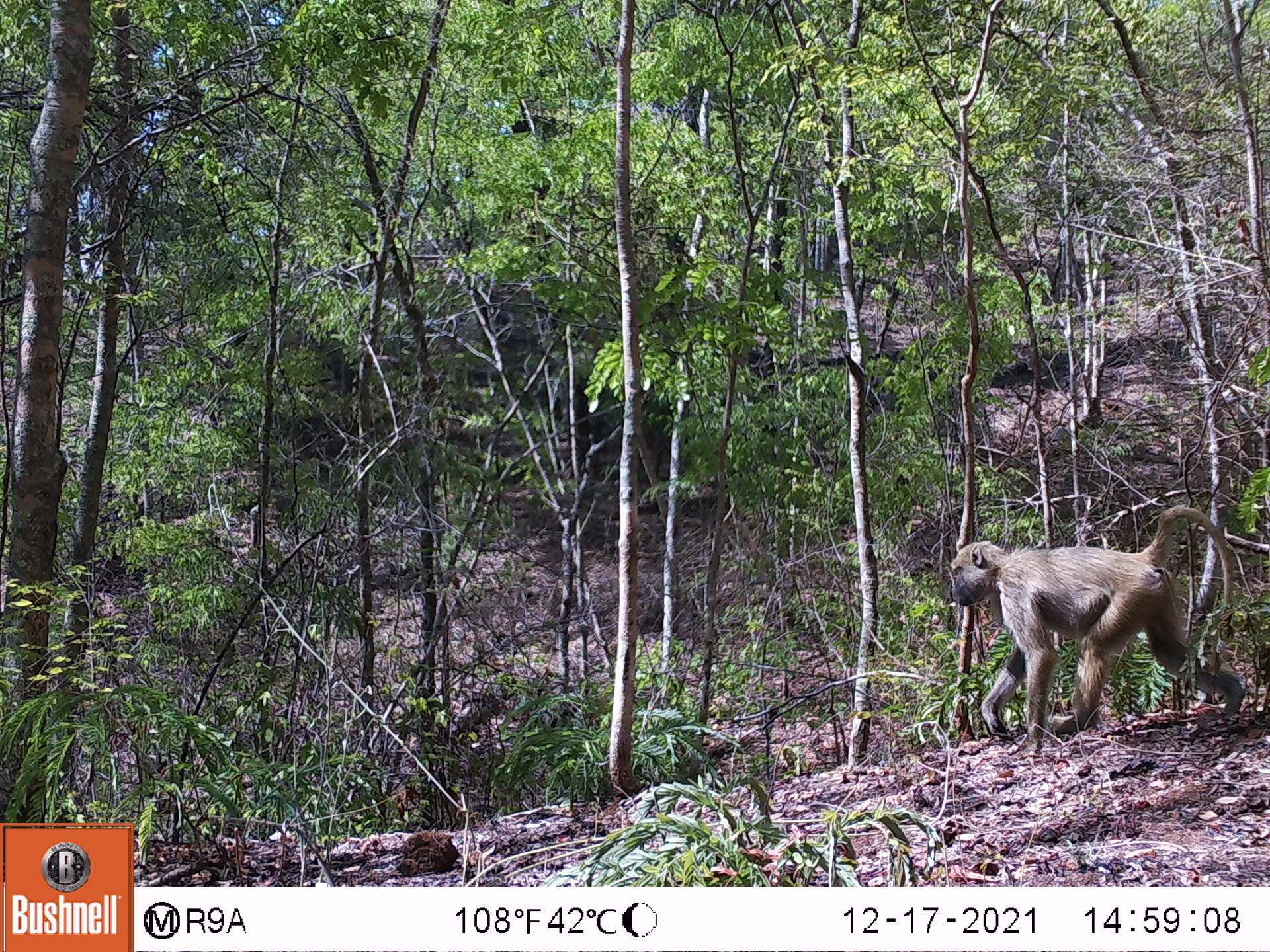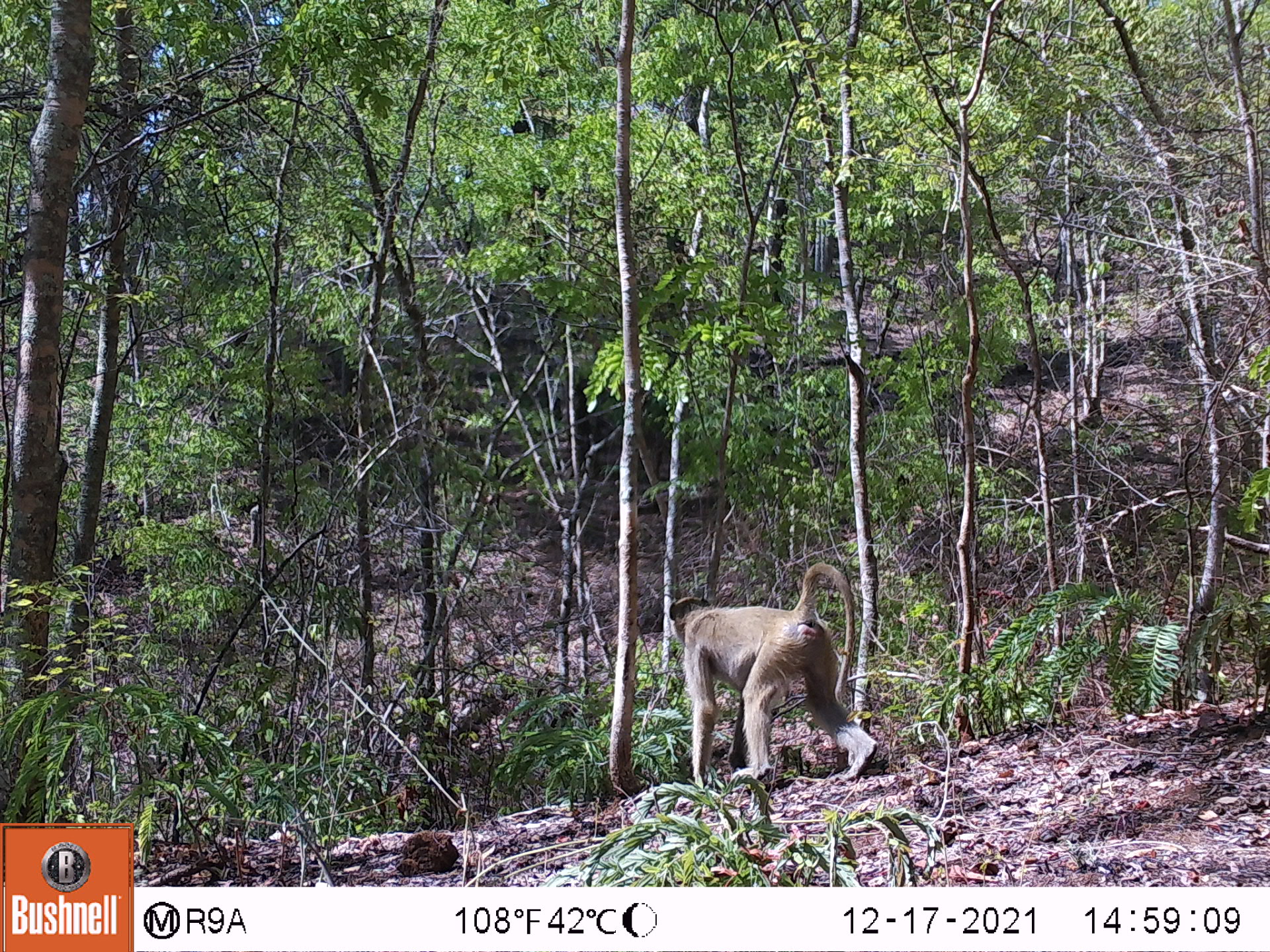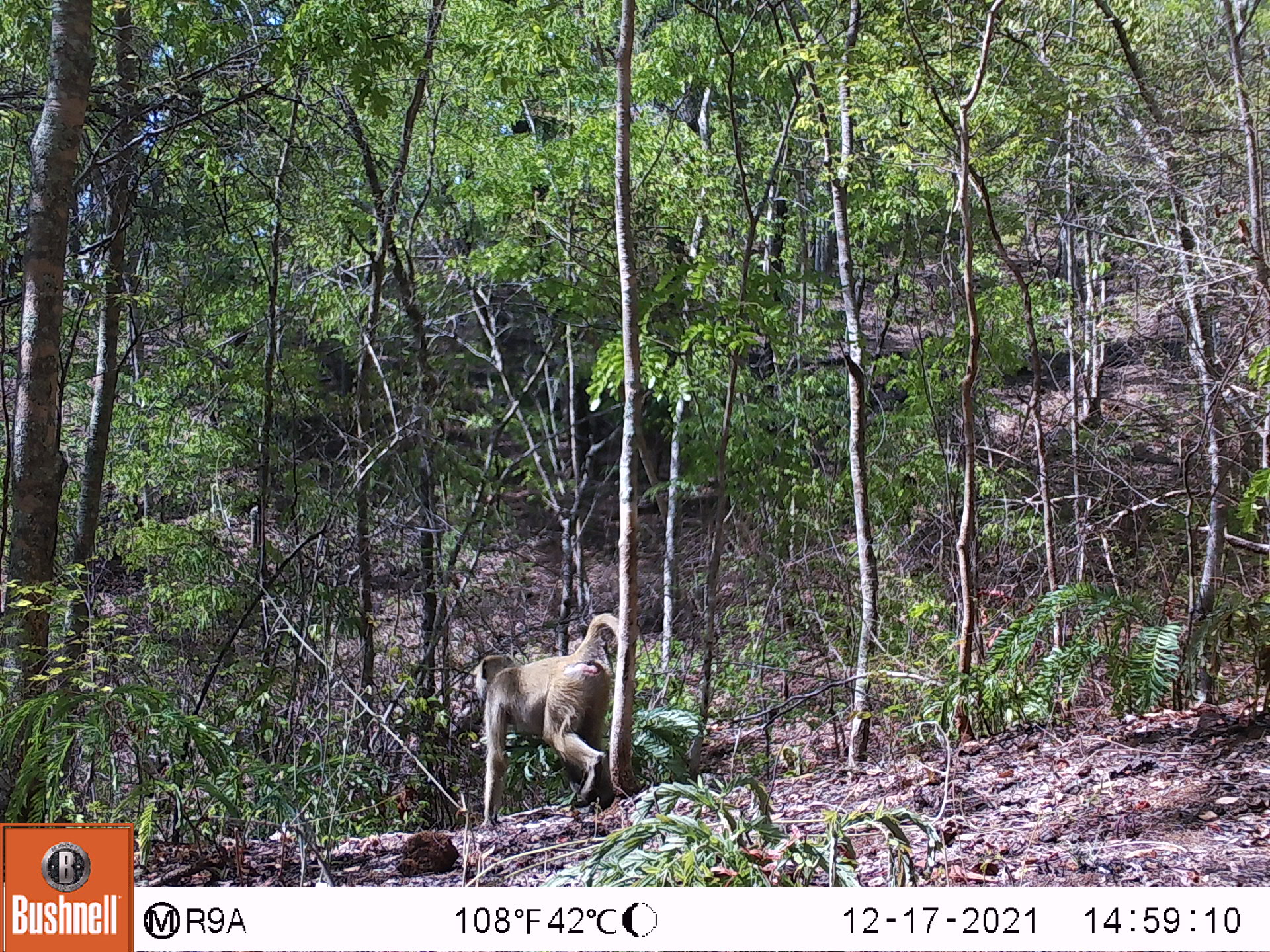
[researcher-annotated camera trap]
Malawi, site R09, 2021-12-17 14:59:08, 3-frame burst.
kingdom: Animalia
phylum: Chordata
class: Mammalia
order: Primates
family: Cercopithecidae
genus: Papio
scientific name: Papio cynocephalus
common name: yellow baboon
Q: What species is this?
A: Yellow baboon (Papio cynocephalus).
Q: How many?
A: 1.